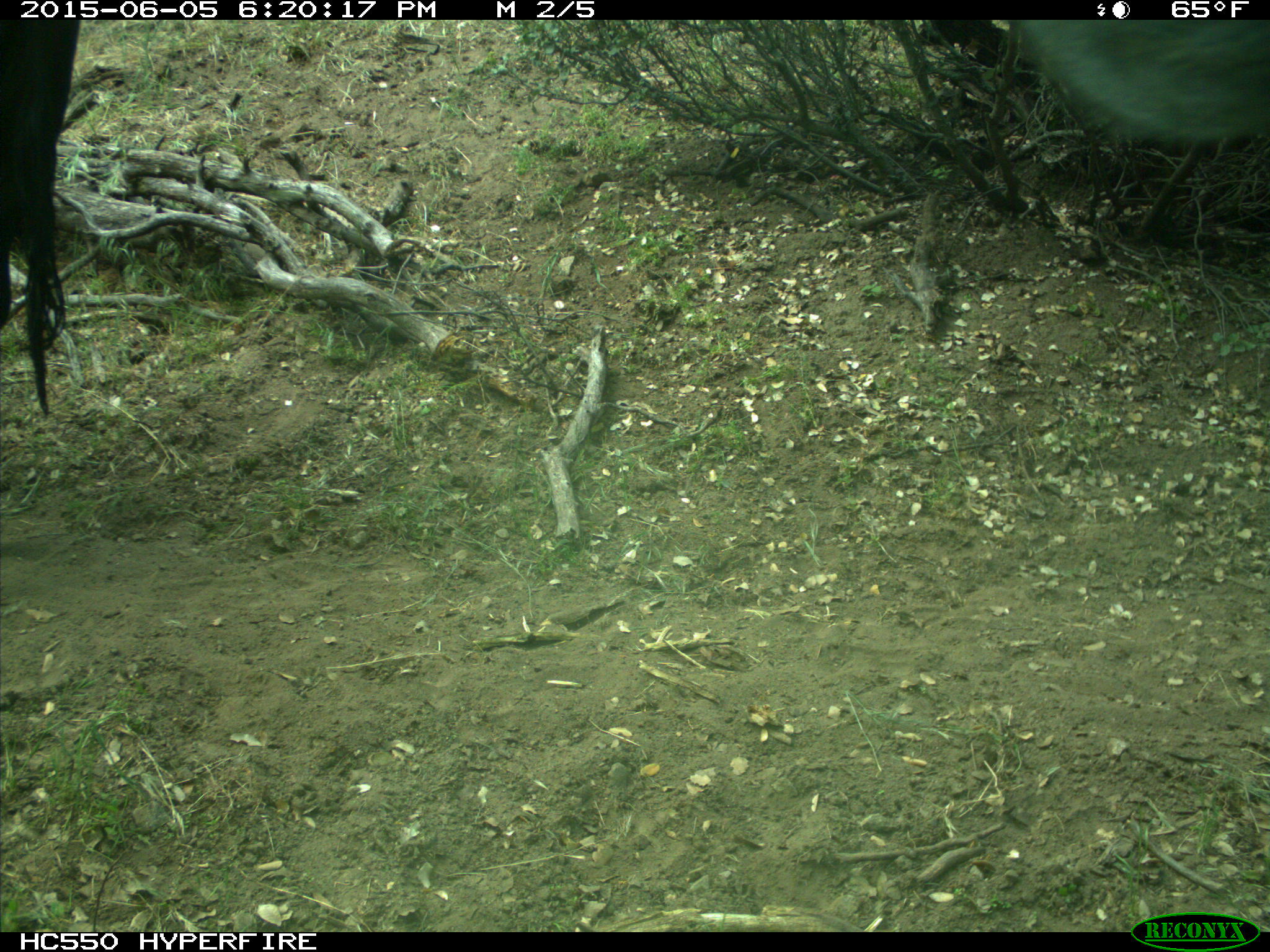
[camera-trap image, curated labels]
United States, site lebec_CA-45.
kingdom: Animalia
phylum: Chordata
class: Mammalia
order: Artiodactyla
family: Bovidae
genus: Bos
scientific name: Bos taurus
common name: domestic cow